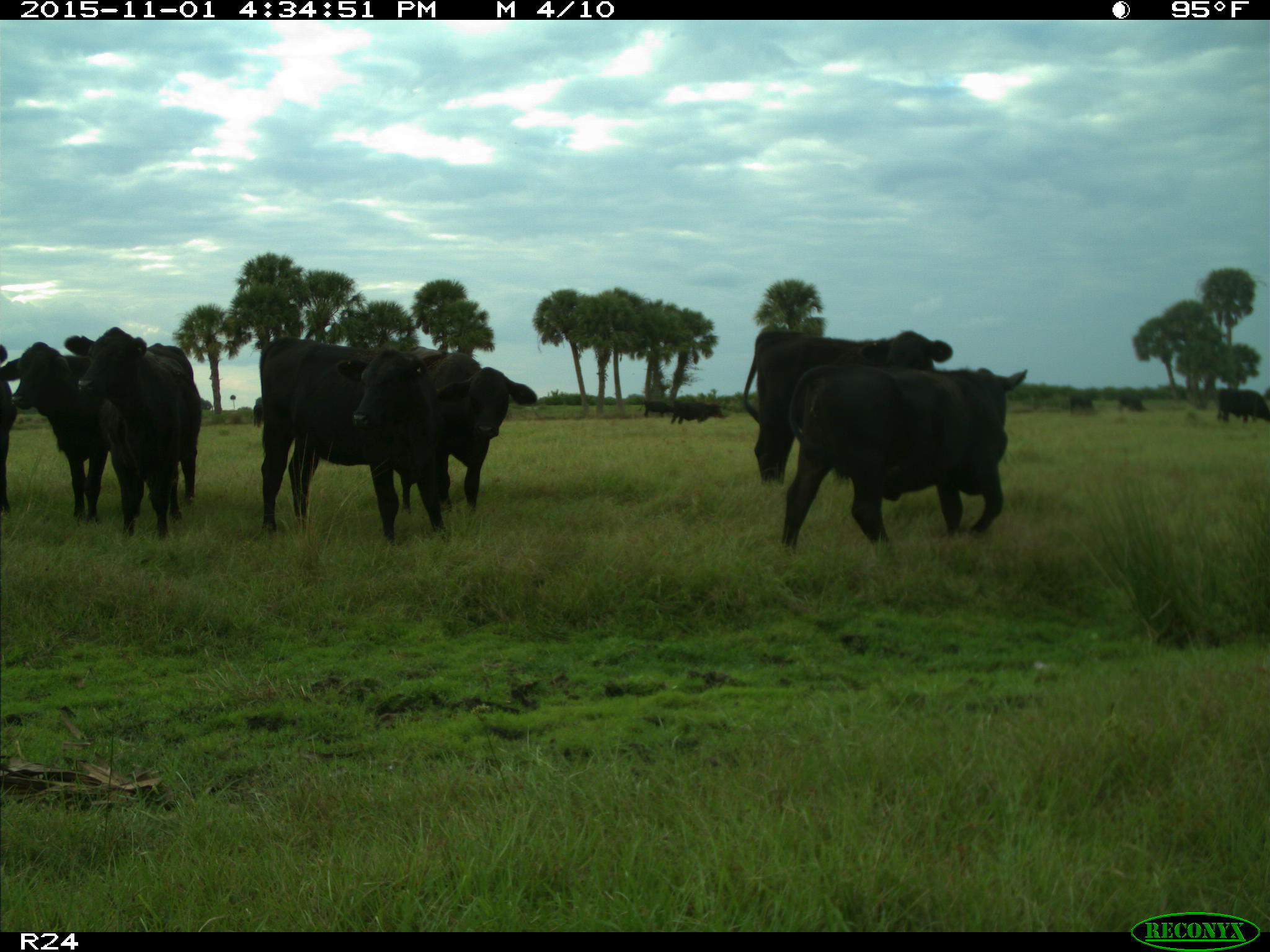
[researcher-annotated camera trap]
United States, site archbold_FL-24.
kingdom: Animalia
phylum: Chordata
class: Mammalia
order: Artiodactyla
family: Bovidae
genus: Bos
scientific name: Bos taurus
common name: domestic cow